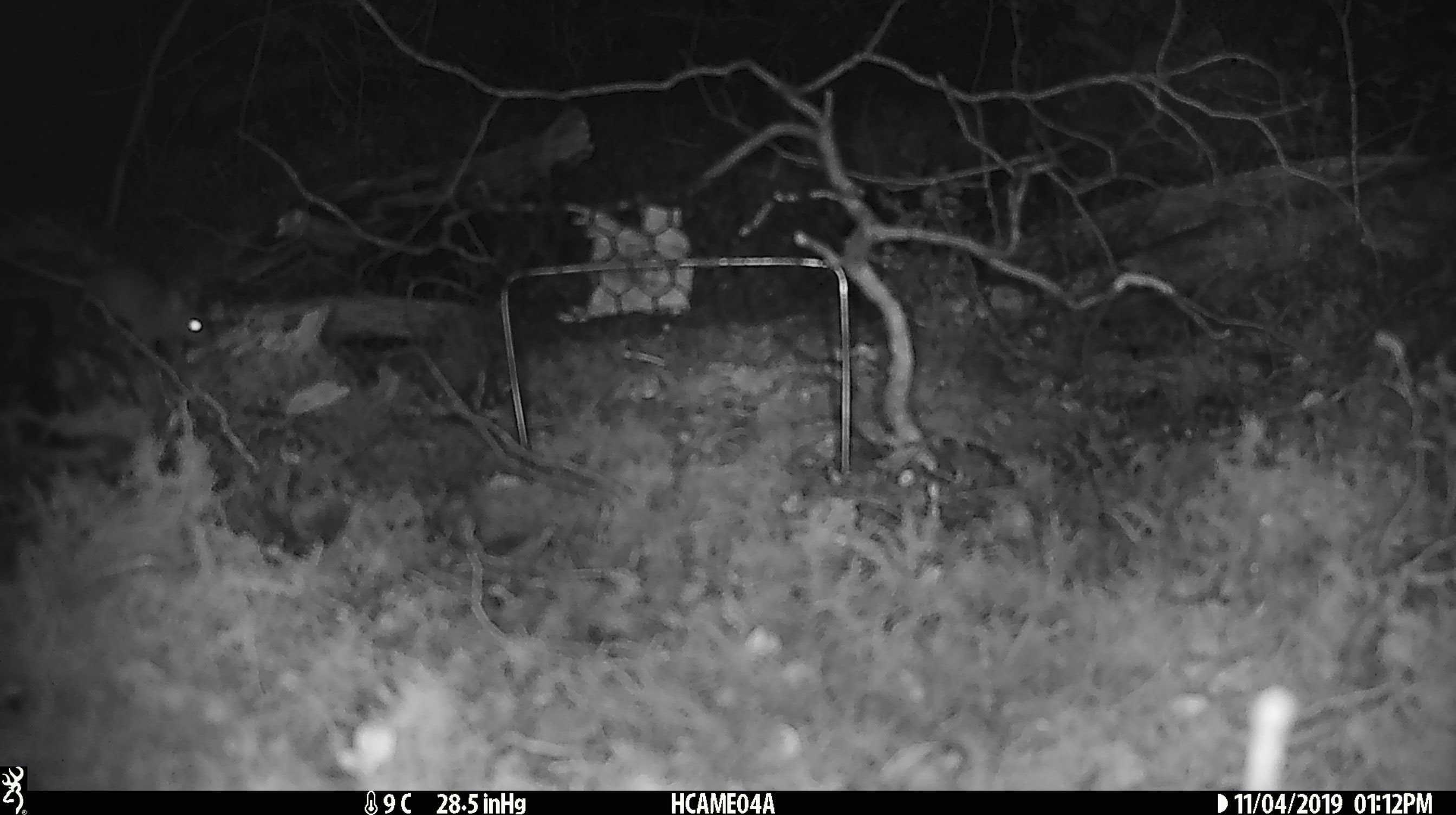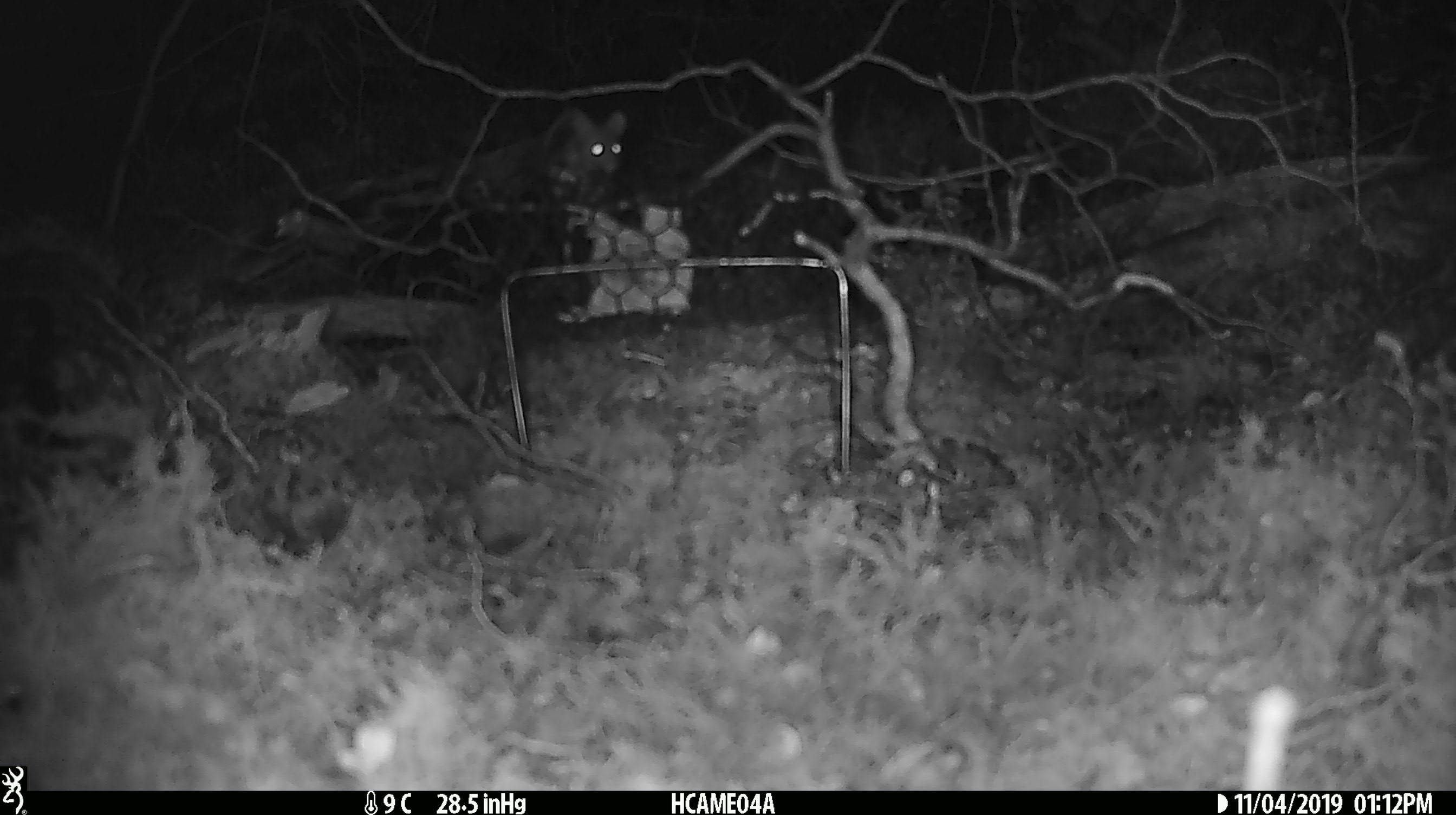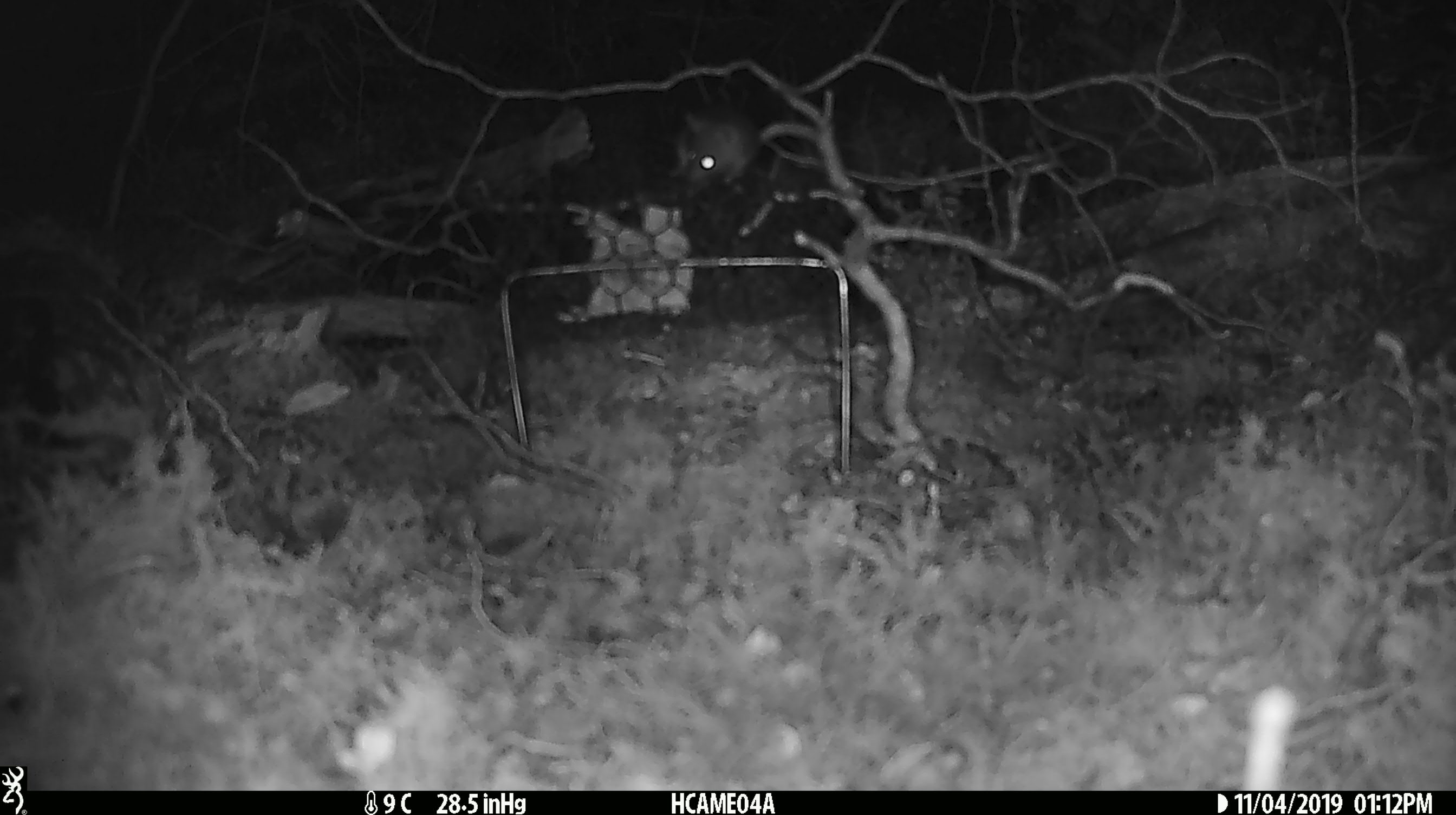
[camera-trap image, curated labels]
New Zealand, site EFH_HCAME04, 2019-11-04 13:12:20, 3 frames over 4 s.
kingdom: Animalia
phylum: Chordata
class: Mammalia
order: Rodentia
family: Muridae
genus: Mus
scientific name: Mus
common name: mouse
Mouse (Mus).